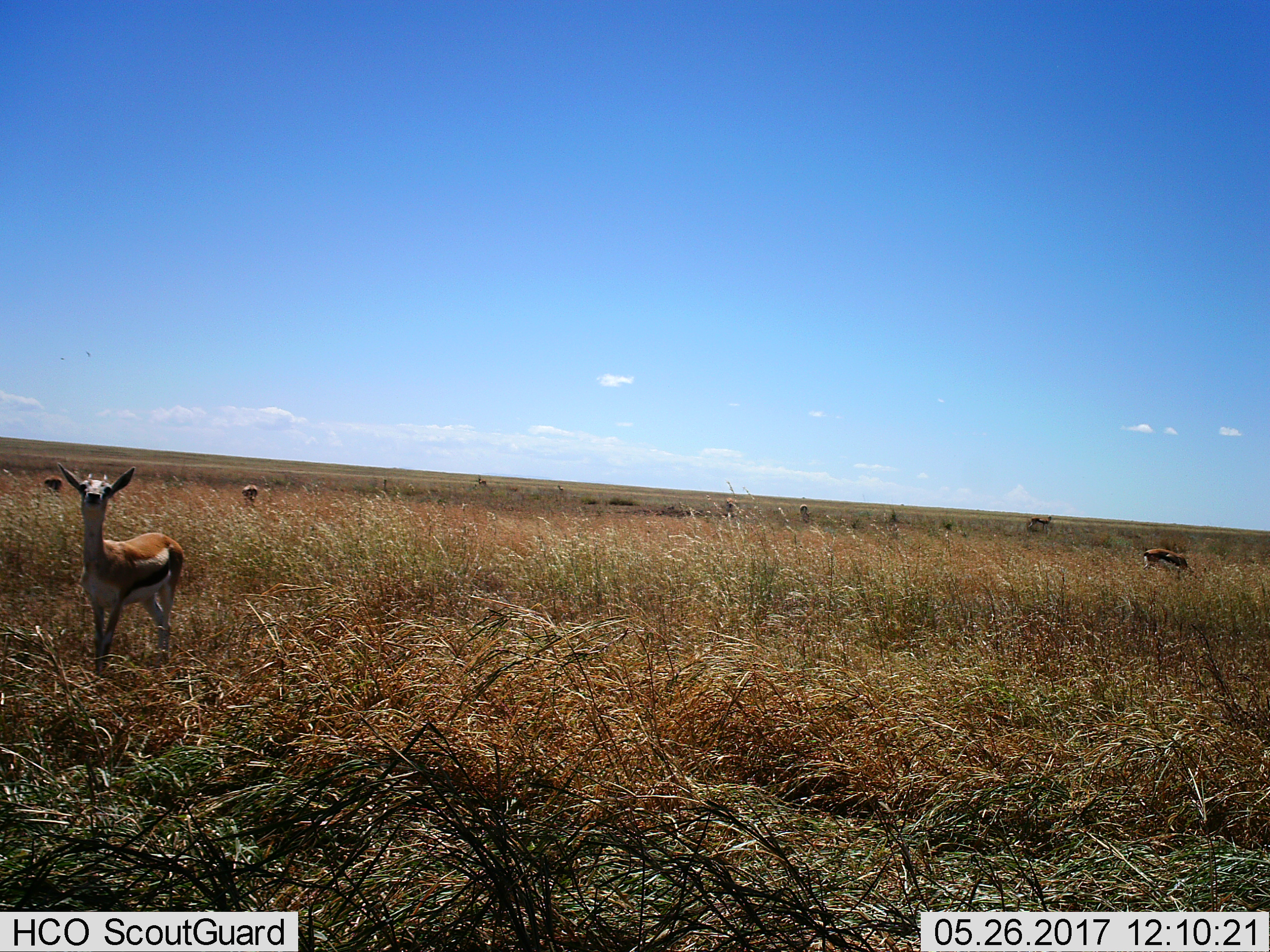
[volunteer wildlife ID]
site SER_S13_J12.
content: unidentified animal